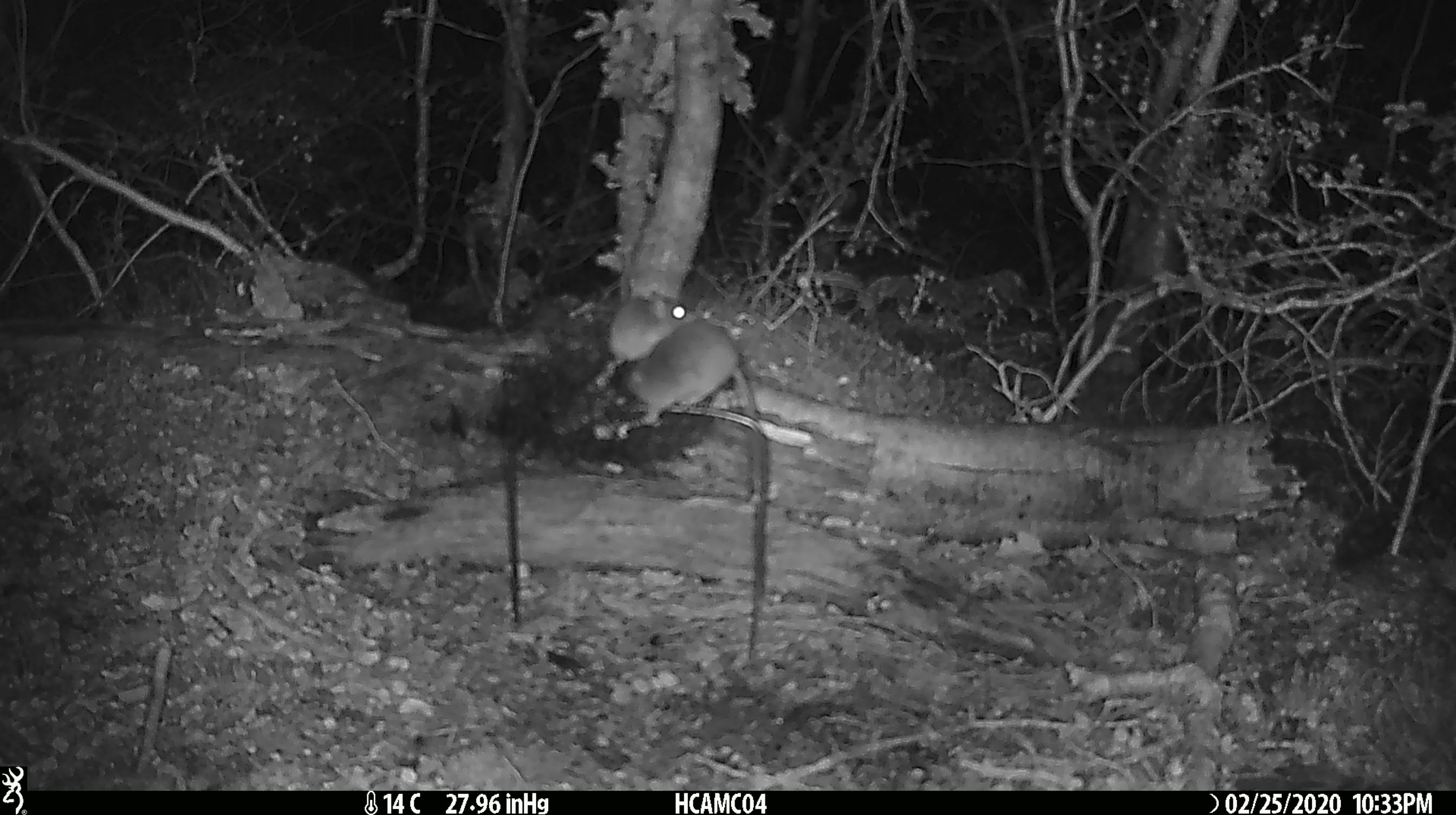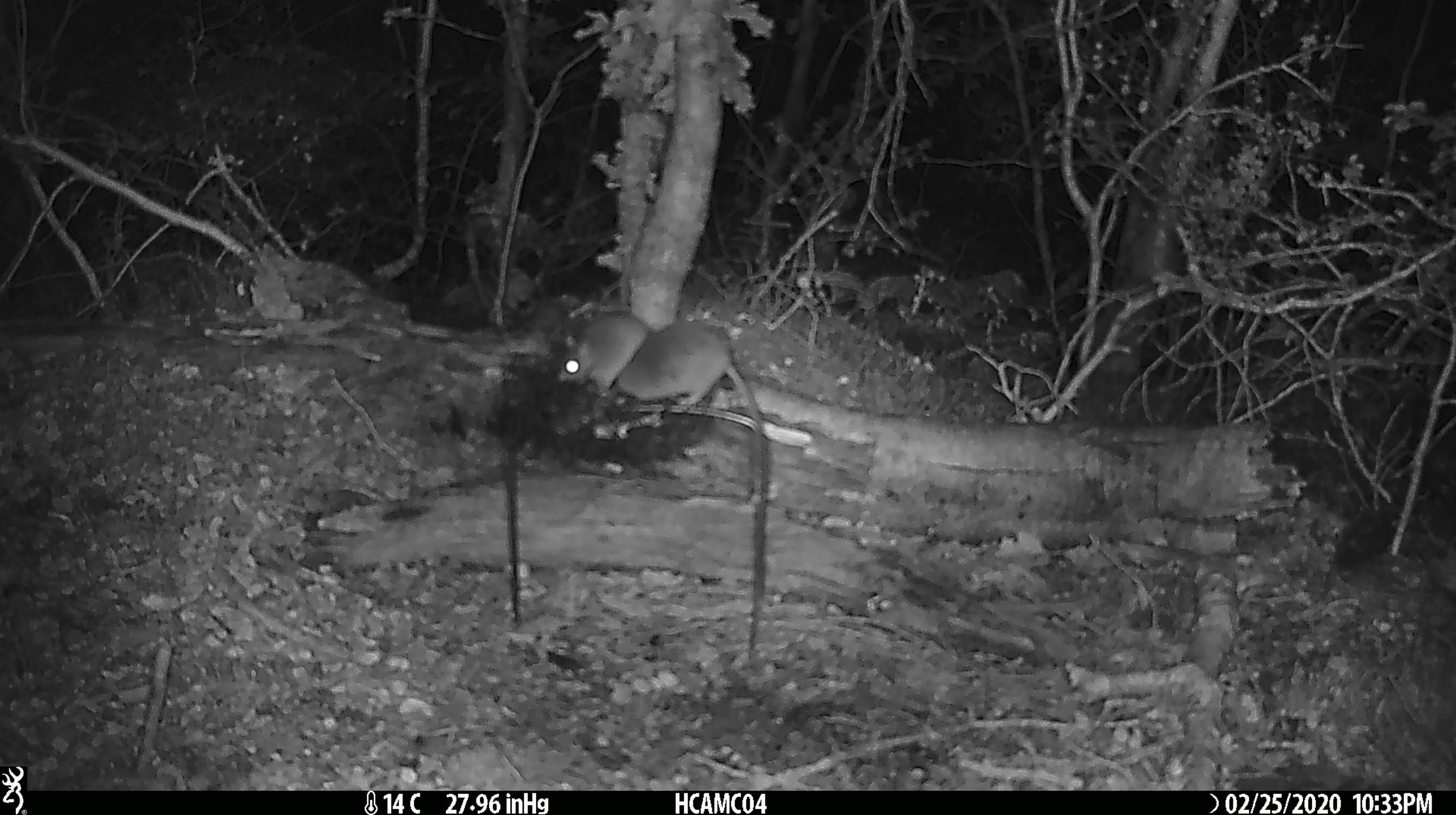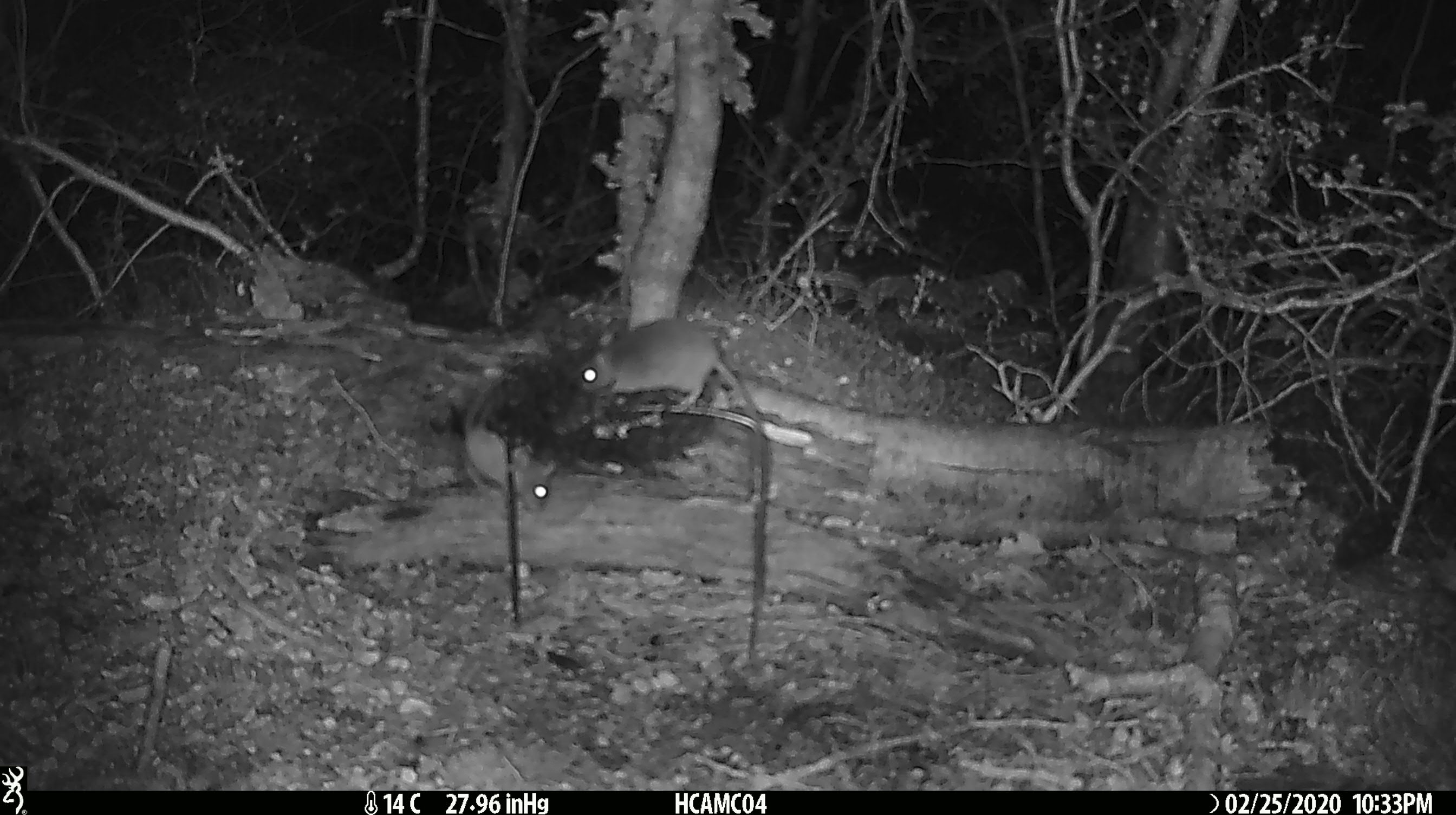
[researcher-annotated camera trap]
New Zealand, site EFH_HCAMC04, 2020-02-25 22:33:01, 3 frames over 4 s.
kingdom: Animalia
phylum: Chordata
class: Mammalia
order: Rodentia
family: Muridae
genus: Mus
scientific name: Mus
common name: mouse